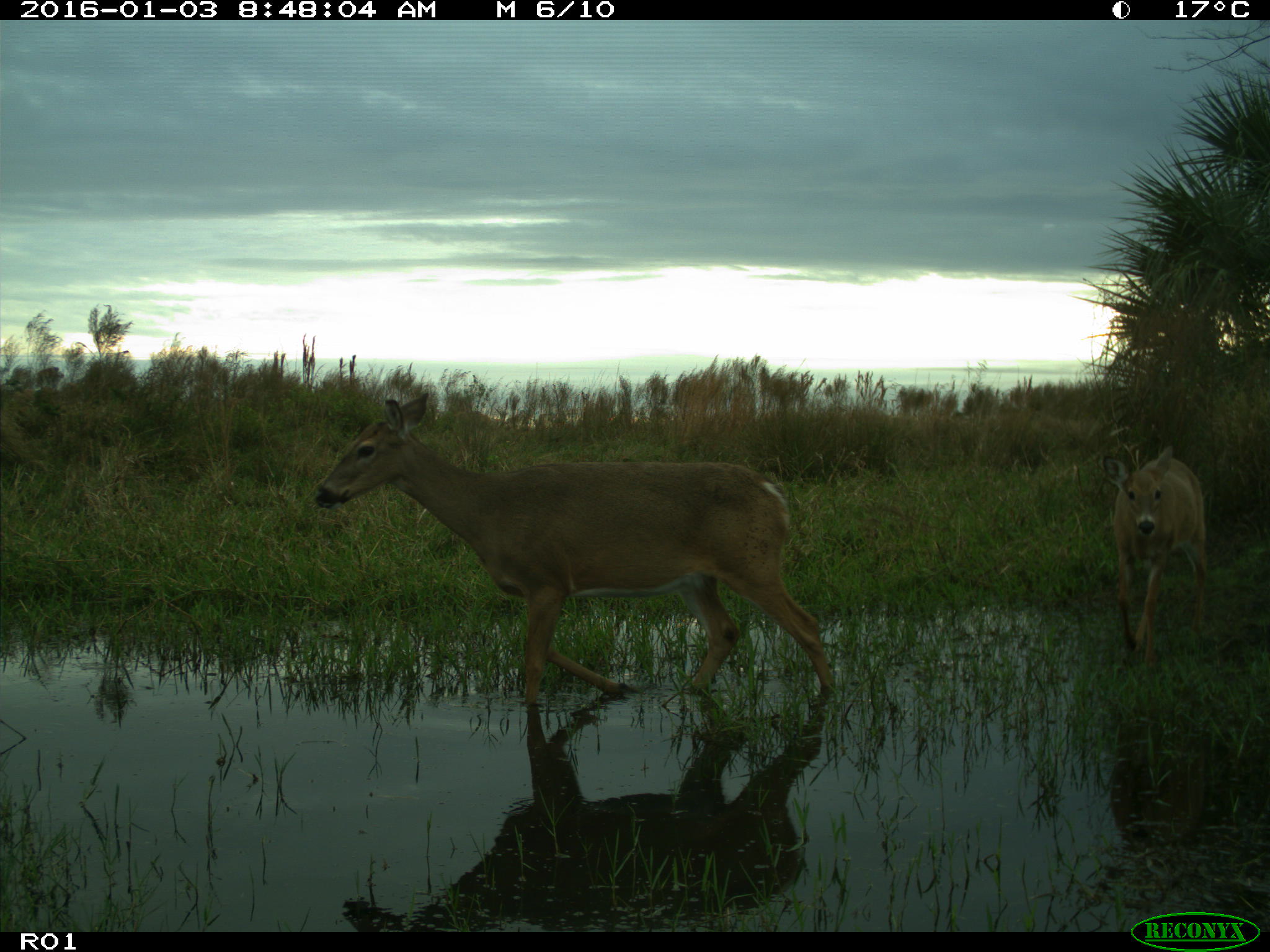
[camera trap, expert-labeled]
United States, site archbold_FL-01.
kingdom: Animalia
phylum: Chordata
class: Mammalia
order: Artiodactyla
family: Cervidae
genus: Odocoileus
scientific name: Odocoileus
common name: deer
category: unidentified deer